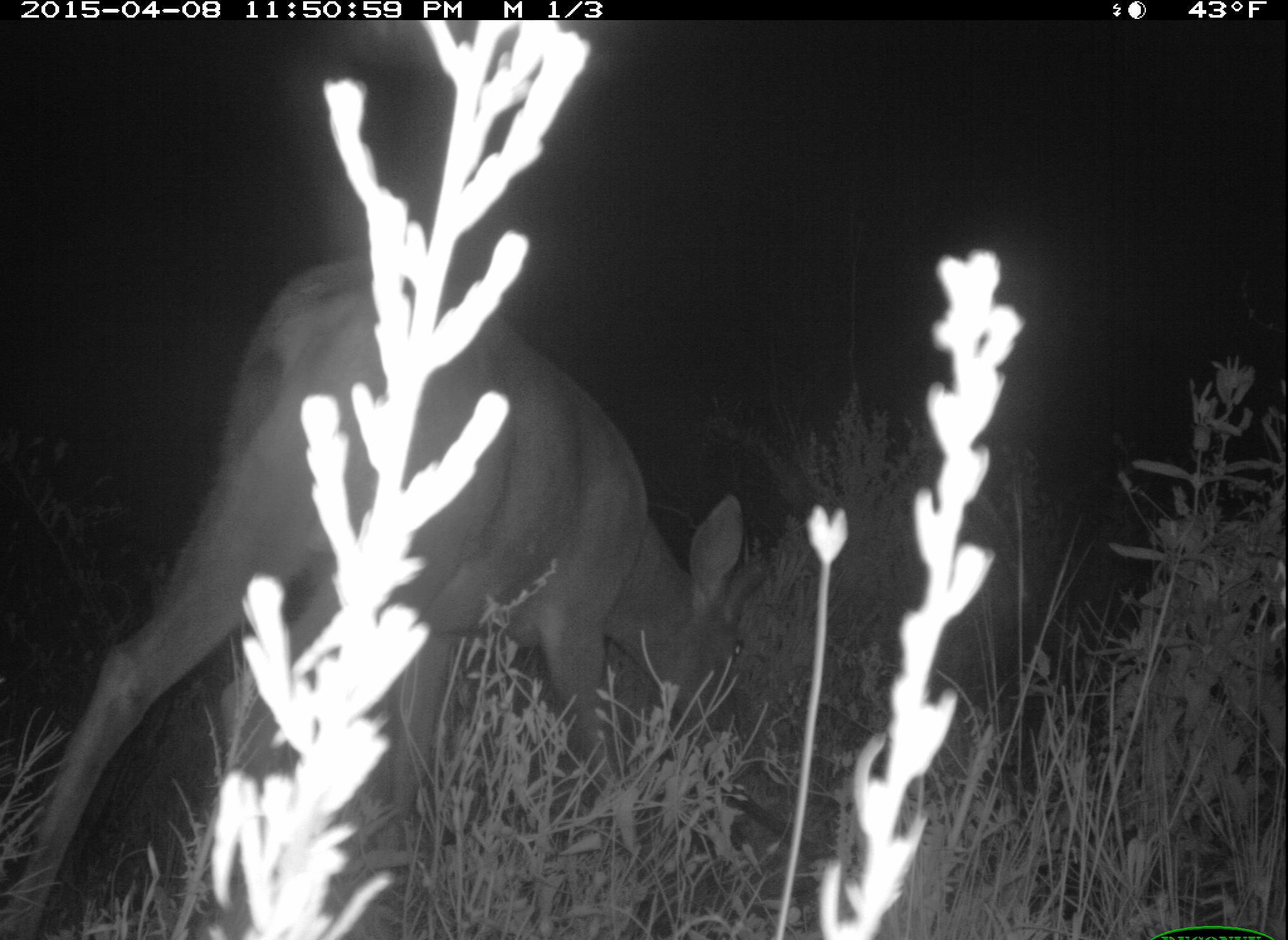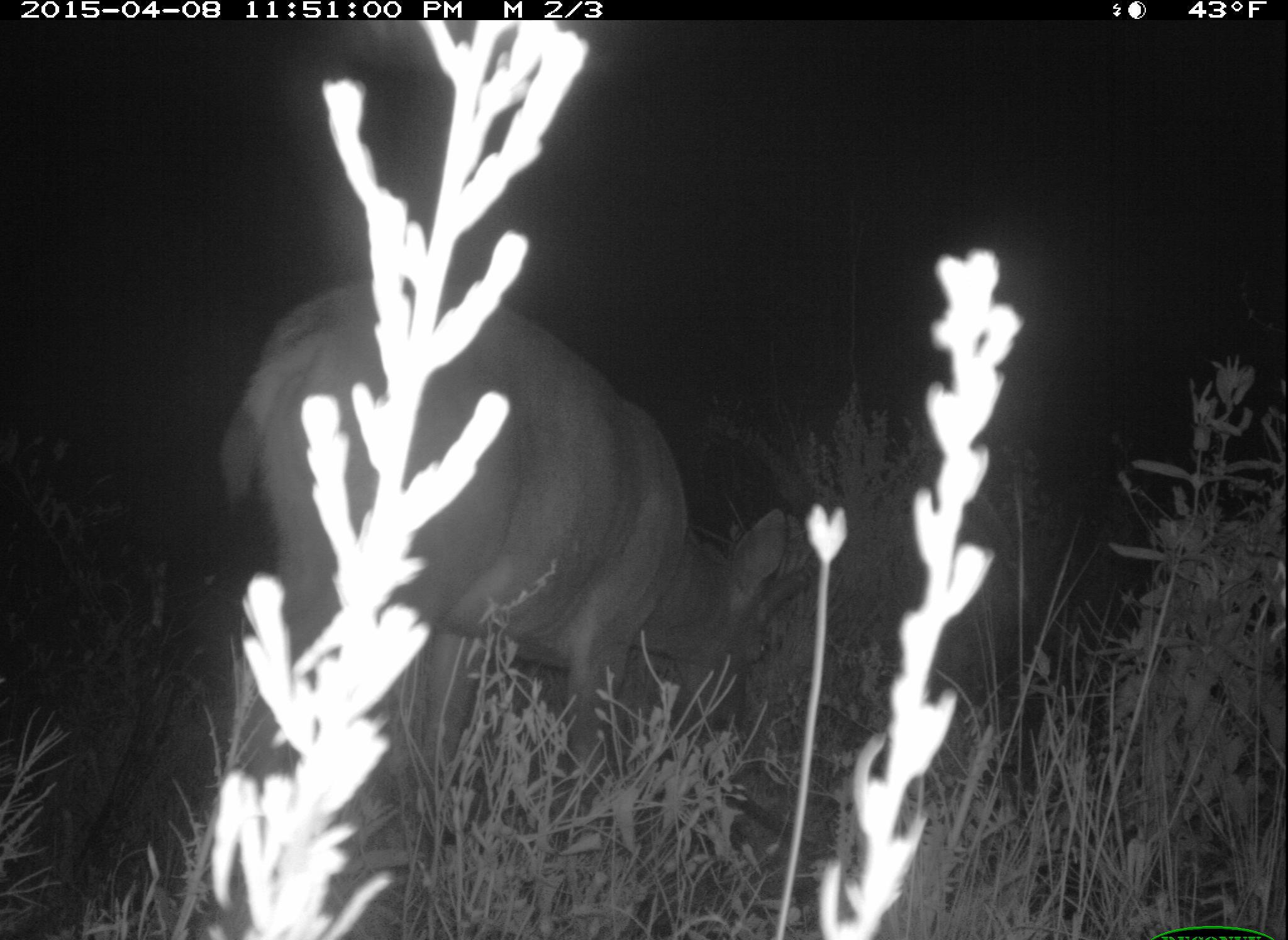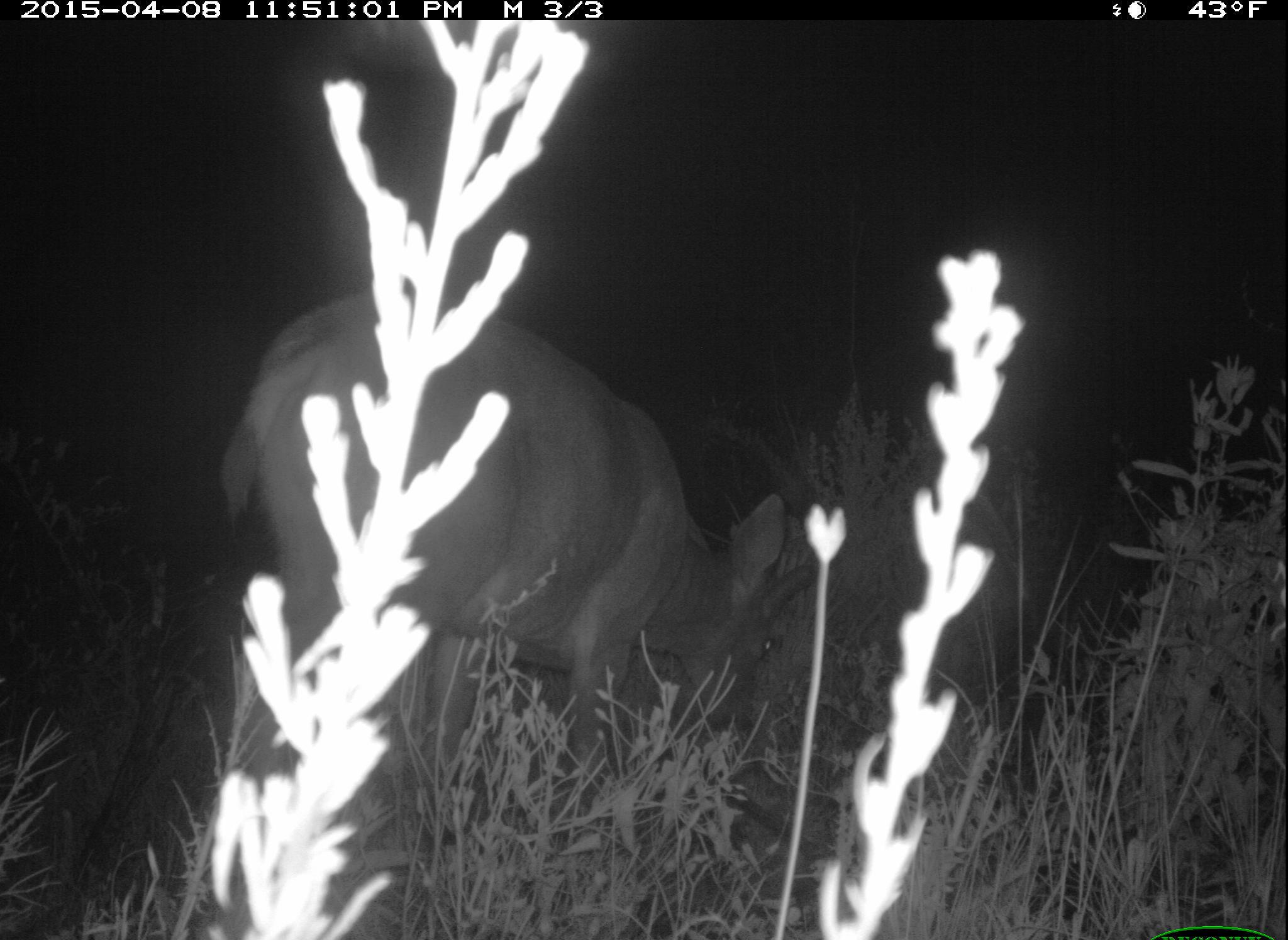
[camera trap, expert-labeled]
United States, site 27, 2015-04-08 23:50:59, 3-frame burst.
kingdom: Animalia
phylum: Chordata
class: Mammalia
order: Artiodactyla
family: Cervidae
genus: Odocoileus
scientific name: Odocoileus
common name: deer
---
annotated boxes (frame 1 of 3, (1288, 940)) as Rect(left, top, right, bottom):
deer: Rect(3, 248, 774, 937)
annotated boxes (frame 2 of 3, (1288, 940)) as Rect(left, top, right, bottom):
deer: Rect(167, 278, 836, 938)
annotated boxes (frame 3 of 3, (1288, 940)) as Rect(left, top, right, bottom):
deer: Rect(152, 286, 838, 937)